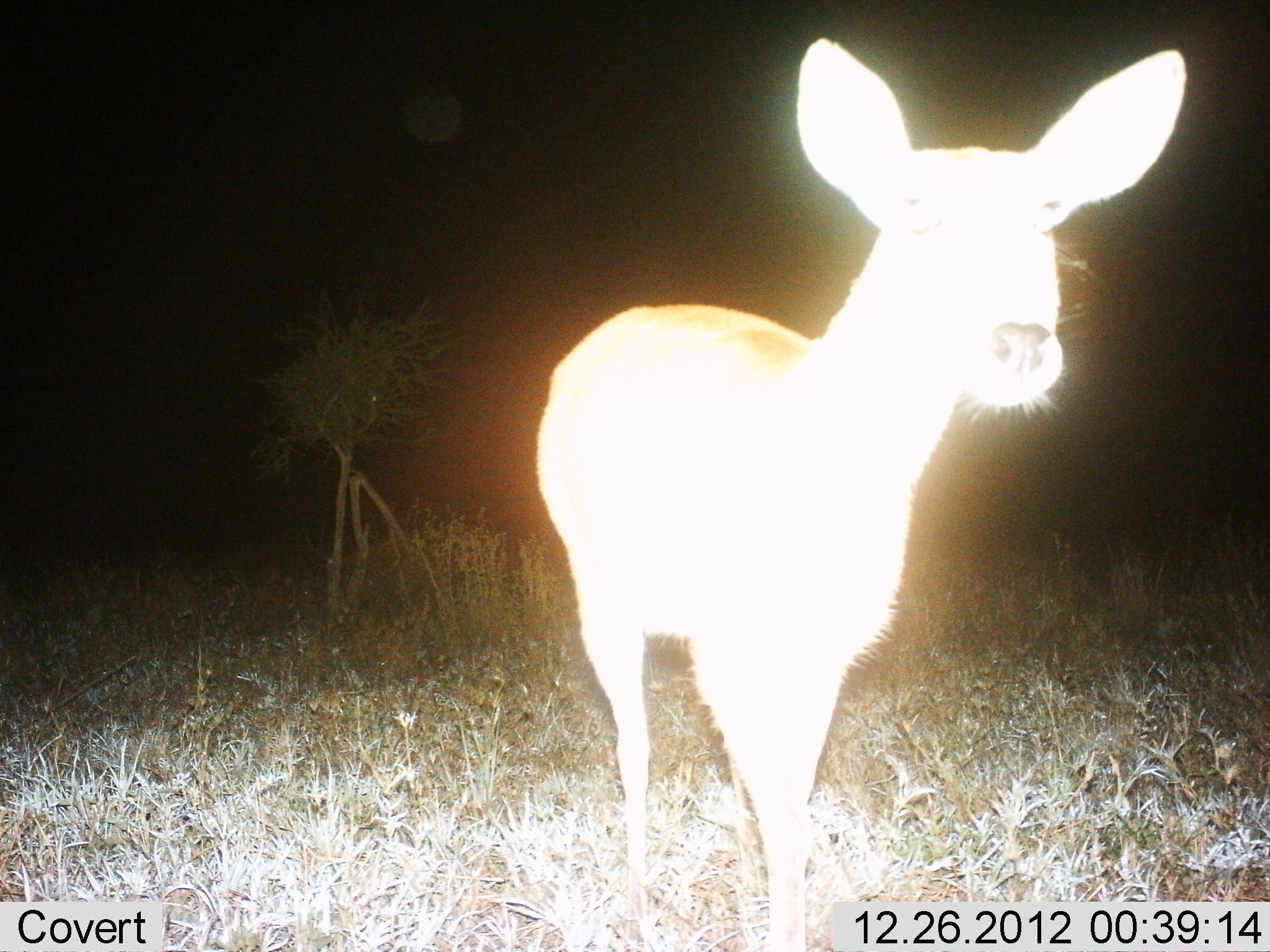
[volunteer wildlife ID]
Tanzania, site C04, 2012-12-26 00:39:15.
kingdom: Animalia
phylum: Chordata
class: Mammalia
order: Artiodactyla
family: Bovidae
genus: Redunca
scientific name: Redunca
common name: reedbuck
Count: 1.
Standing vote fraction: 82%.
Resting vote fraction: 0%.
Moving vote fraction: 18%.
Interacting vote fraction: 0%.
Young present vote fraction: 0%.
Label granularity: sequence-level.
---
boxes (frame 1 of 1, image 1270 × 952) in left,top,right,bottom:
animal: 531,32,1188,950